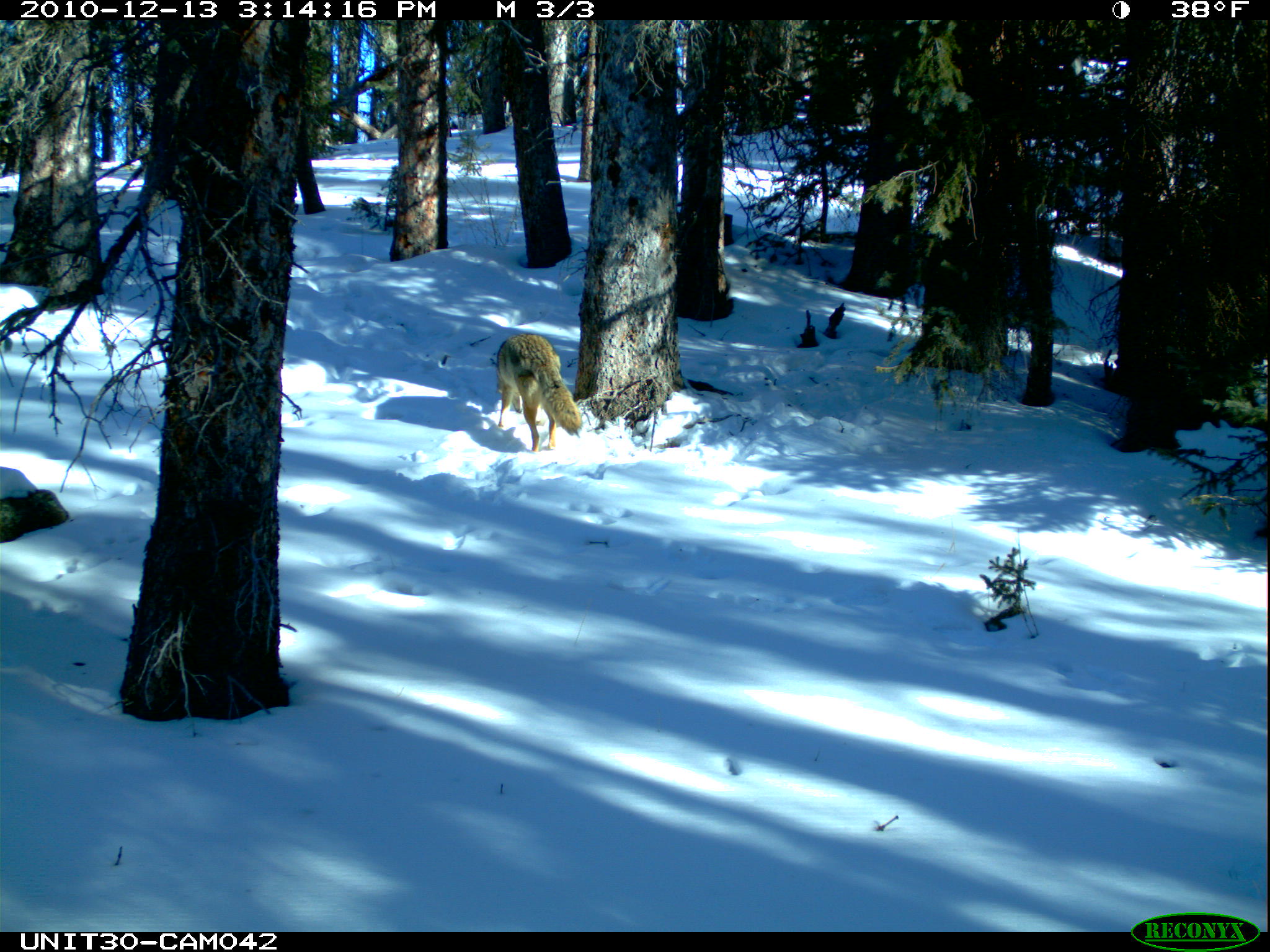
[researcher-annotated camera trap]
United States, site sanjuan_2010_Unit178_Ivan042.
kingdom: Animalia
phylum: Chordata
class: Mammalia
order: Carnivora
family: Canidae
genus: Canis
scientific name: Canis latrans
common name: coyote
Canis latrans (coyote).